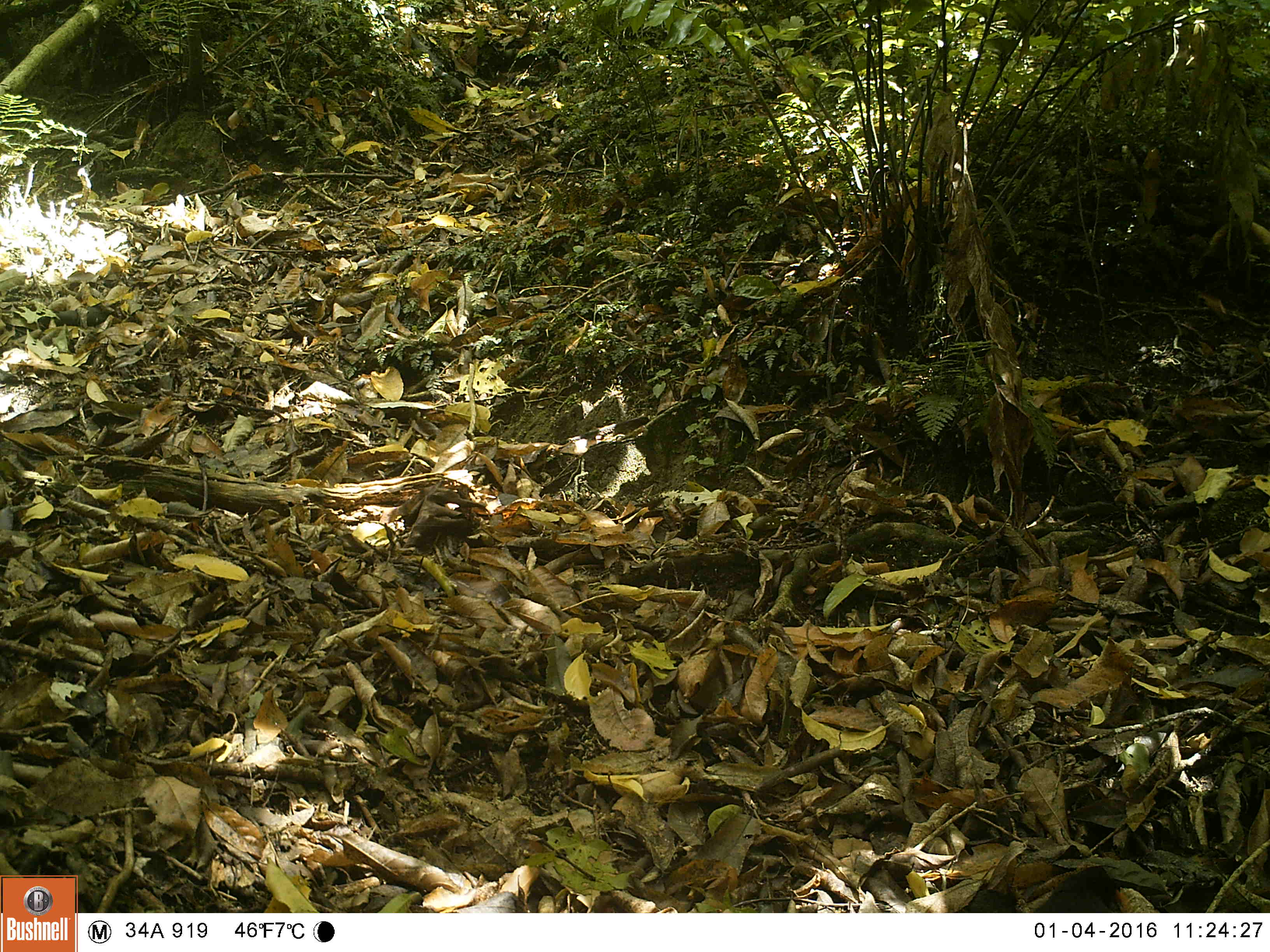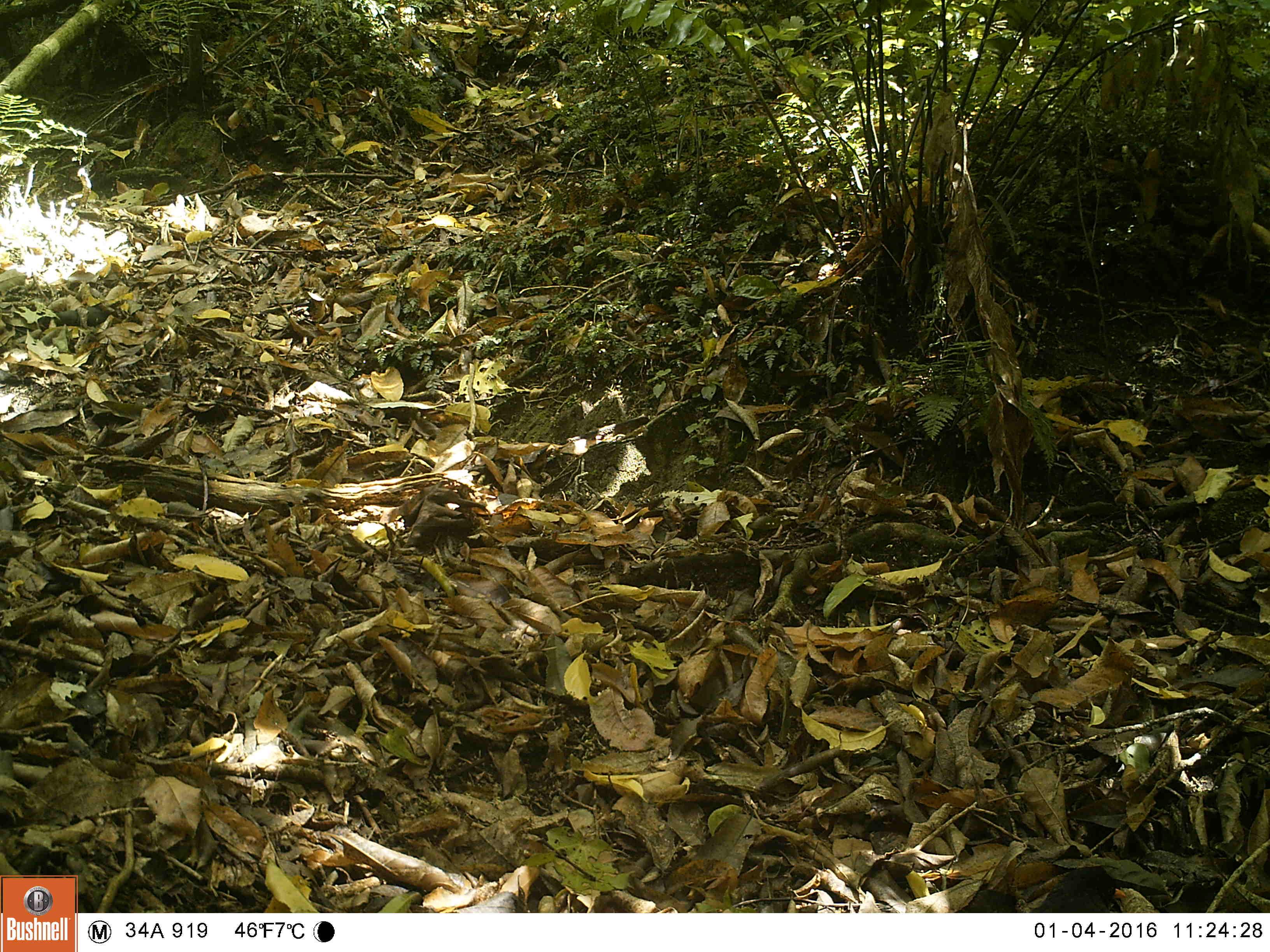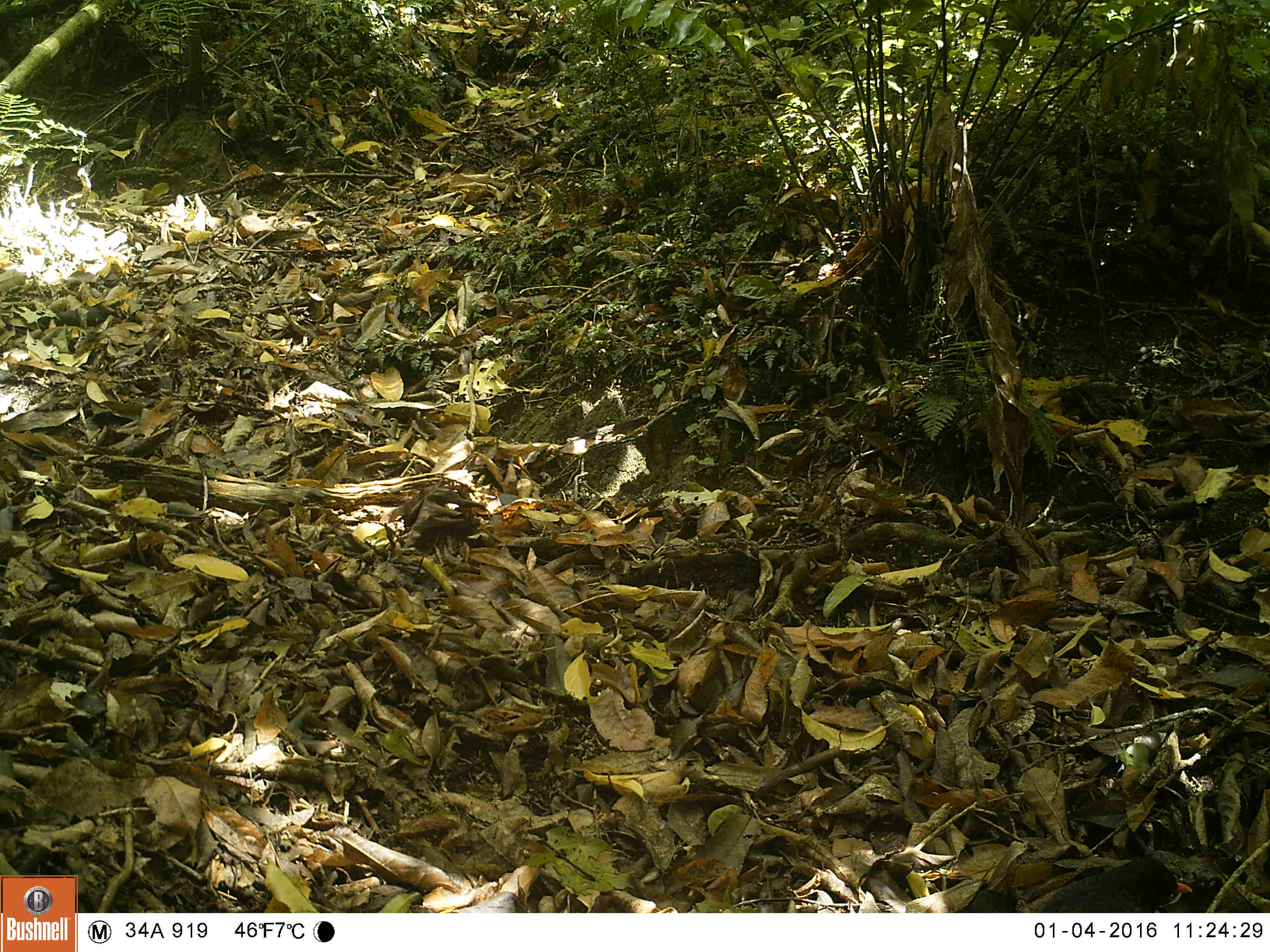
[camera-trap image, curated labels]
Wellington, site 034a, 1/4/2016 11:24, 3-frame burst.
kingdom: Animalia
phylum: Chordata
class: Aves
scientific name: Aves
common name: bird